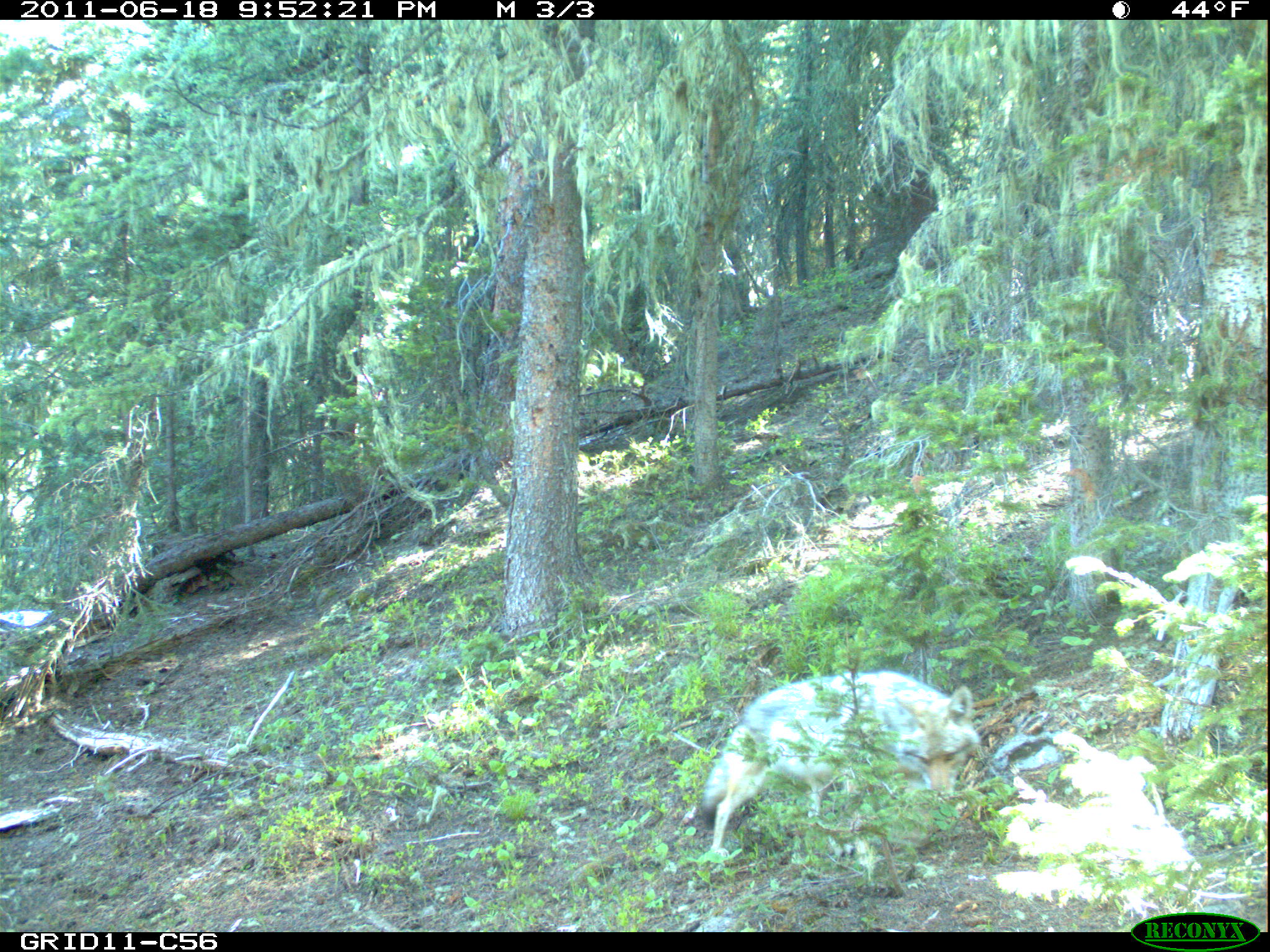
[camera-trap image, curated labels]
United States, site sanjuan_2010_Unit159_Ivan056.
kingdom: Animalia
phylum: Chordata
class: Mammalia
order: Carnivora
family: Canidae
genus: Canis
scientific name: Canis latrans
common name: coyote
Canis latrans (coyote).